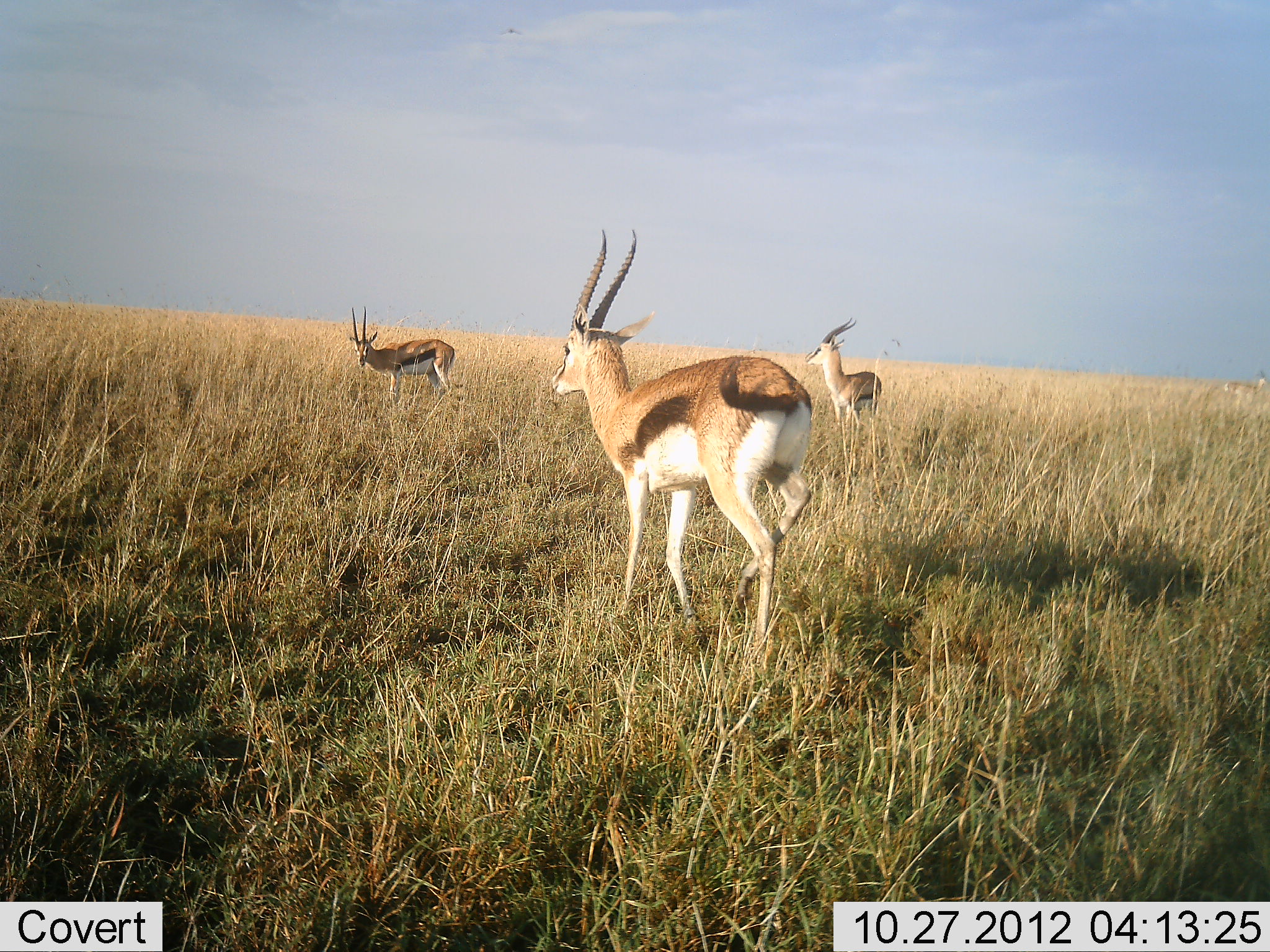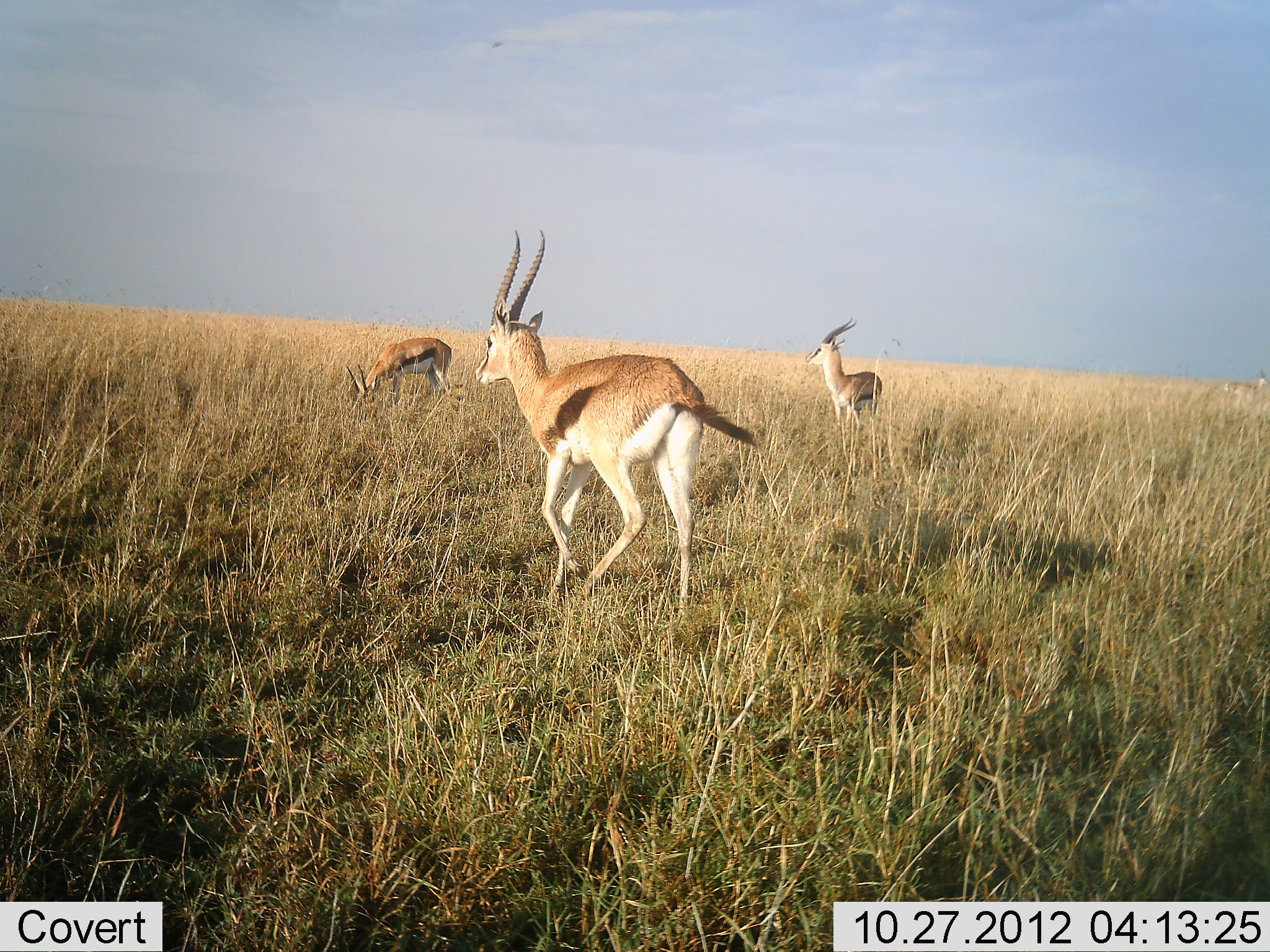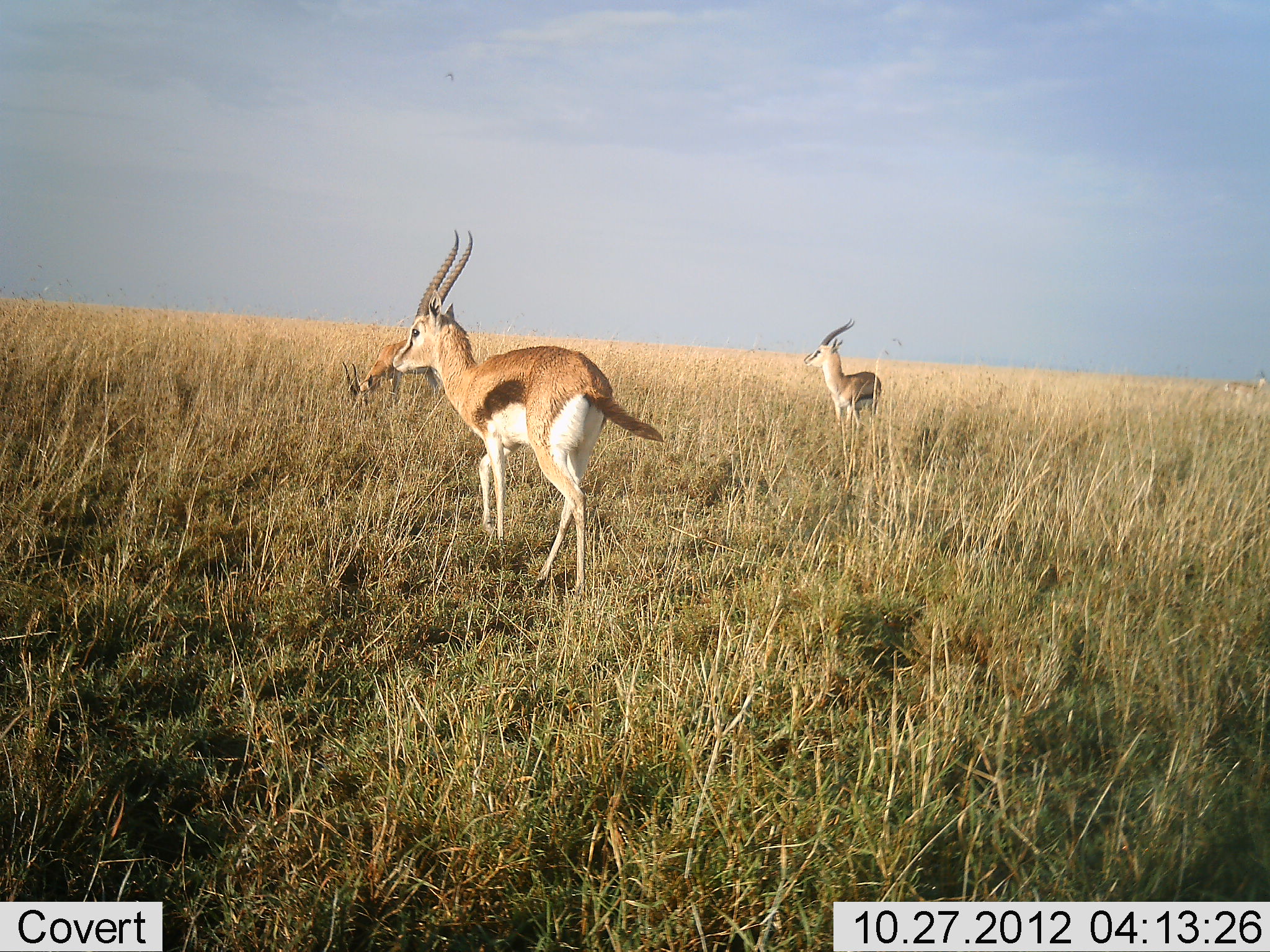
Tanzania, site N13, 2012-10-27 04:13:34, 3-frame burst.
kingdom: Animalia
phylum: Chordata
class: Mammalia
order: Artiodactyla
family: Bovidae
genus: Eudorcas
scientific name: Eudorcas thomsonii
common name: thomson's gazelle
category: gazellethomsons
Gazellethomsons (thomson's gazelle) (Eudorcas thomsonii), count 3. Behavior (volunteer vote fractions): standing 90%, resting 0%, moving 90%, interacting 0%. Young present (vote fraction): 0%. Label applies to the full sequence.